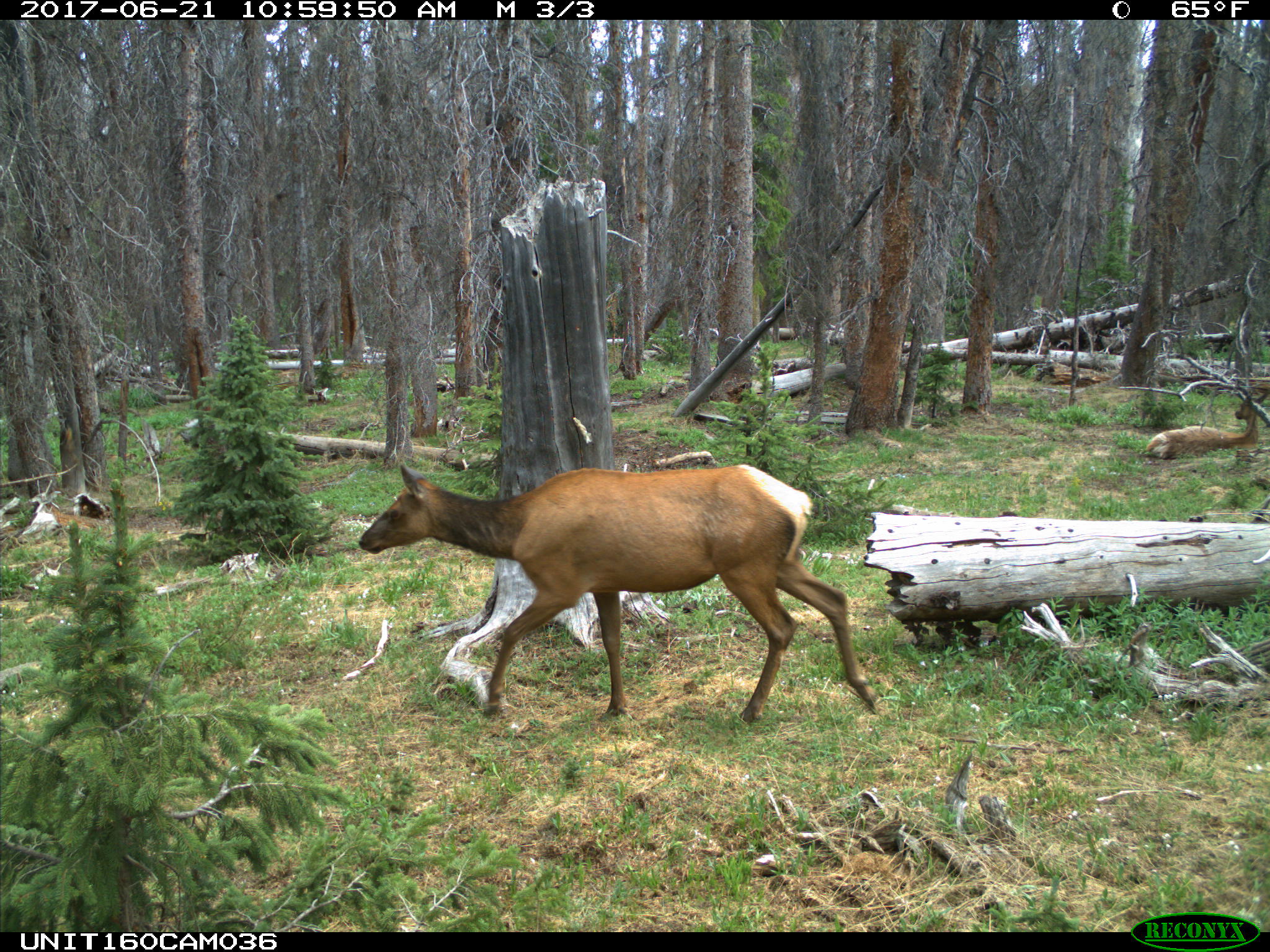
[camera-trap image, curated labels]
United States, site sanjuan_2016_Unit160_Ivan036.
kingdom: Animalia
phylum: Chordata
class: Mammalia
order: Artiodactyla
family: Cervidae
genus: Cervus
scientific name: Cervus elaphus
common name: red deer